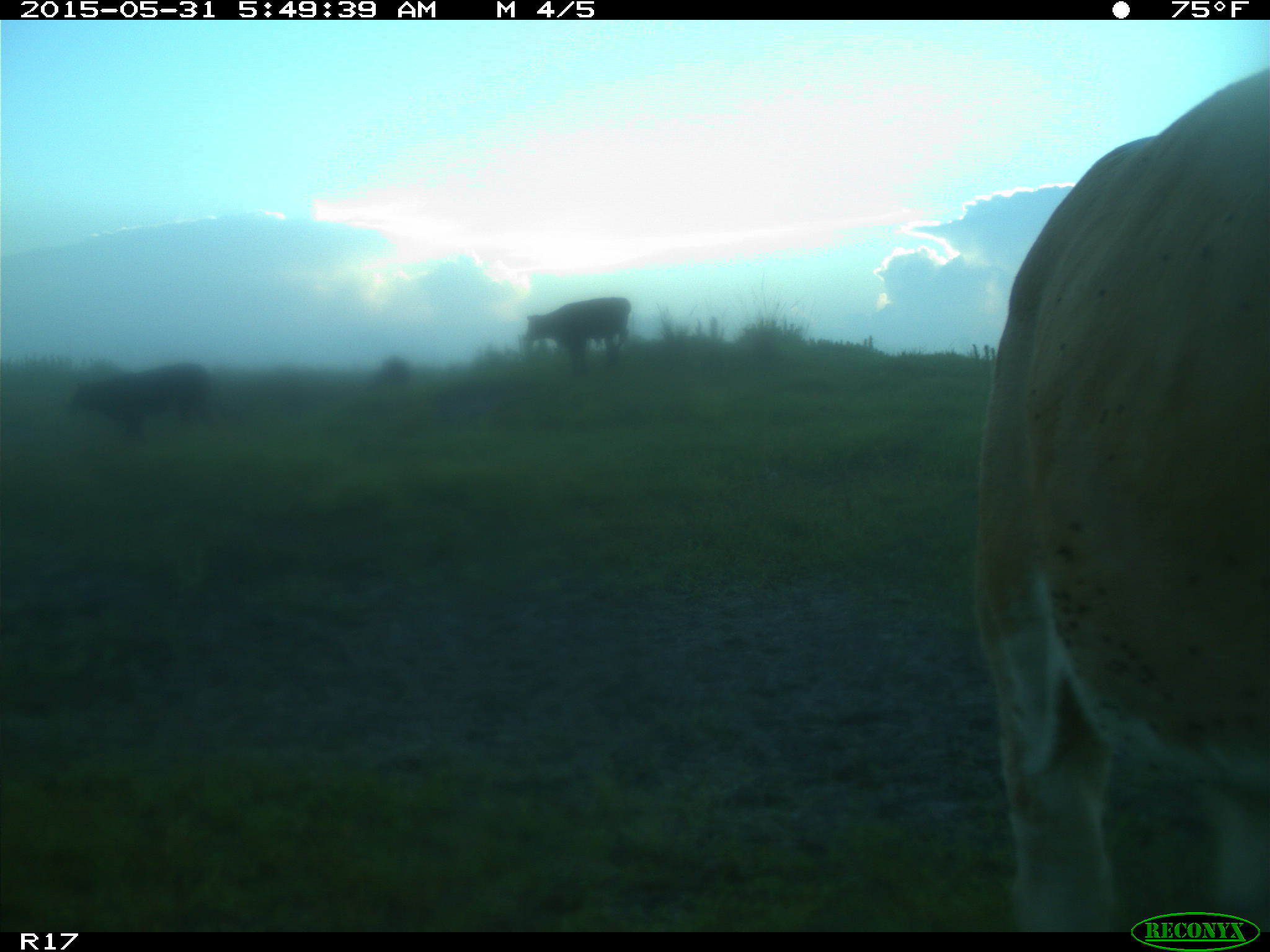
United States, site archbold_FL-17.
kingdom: Animalia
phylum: Chordata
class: Mammalia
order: Artiodactyla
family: Bovidae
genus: Bos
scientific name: Bos taurus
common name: domestic cow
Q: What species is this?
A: Bos taurus (domestic cow).